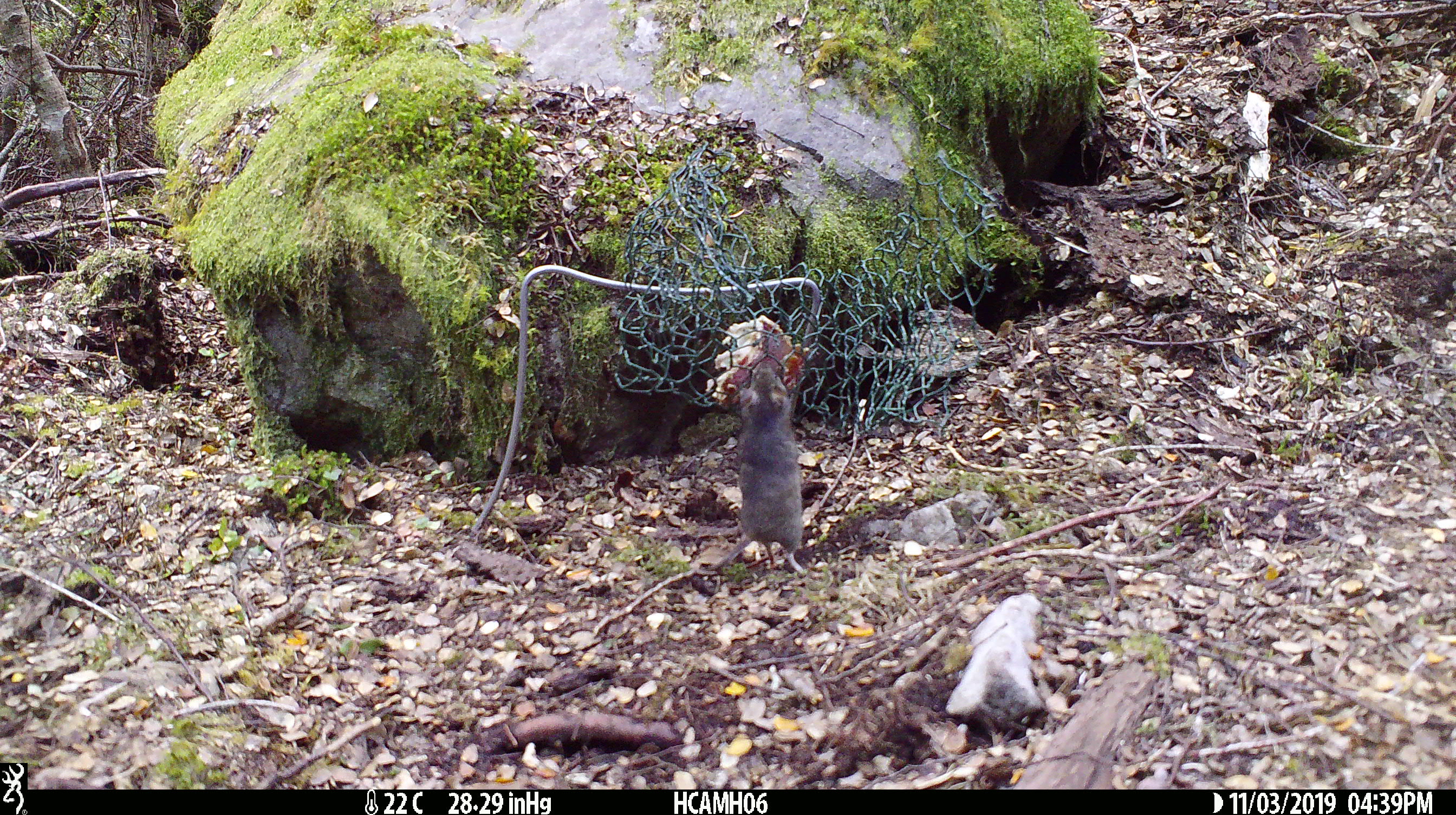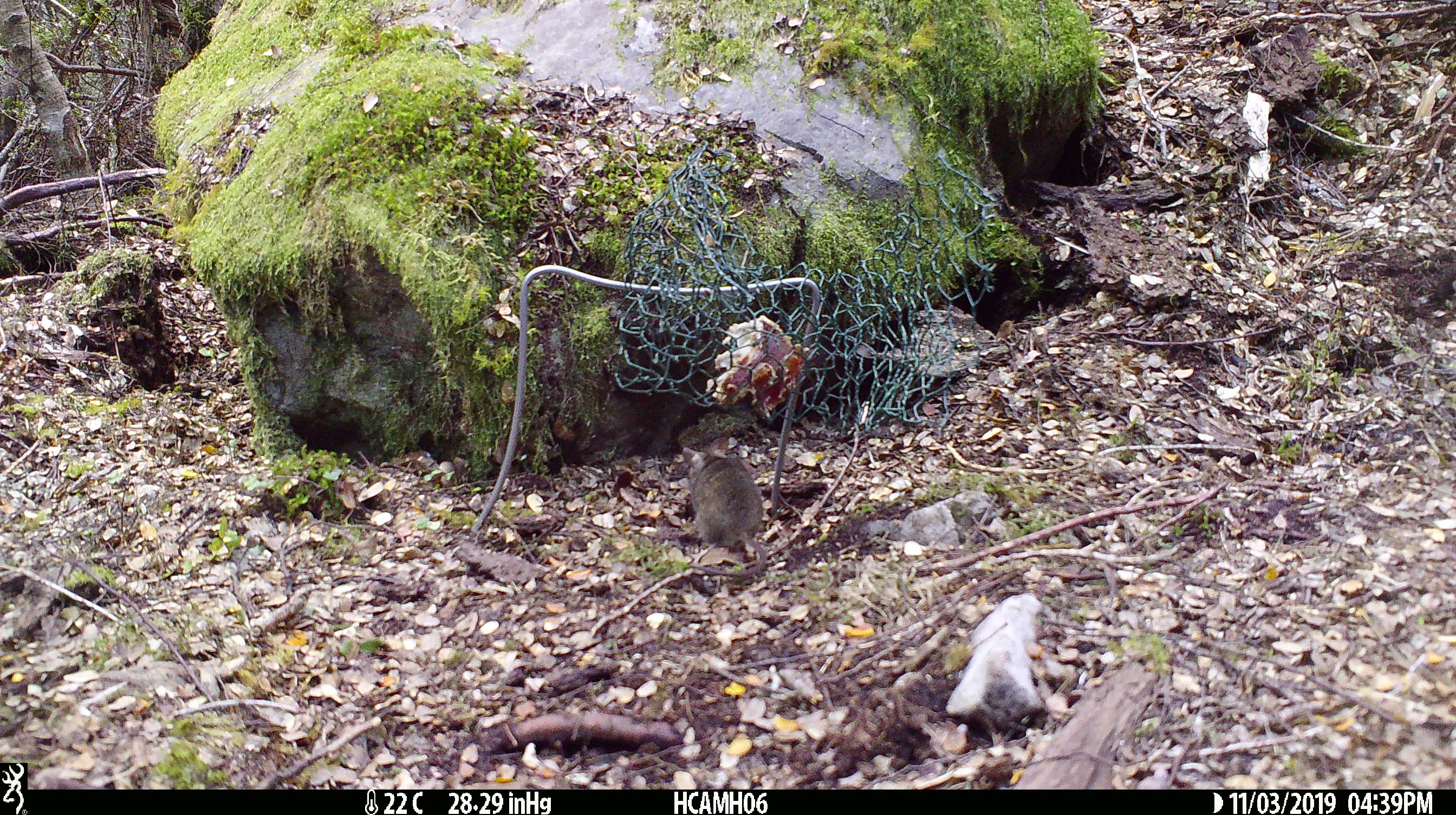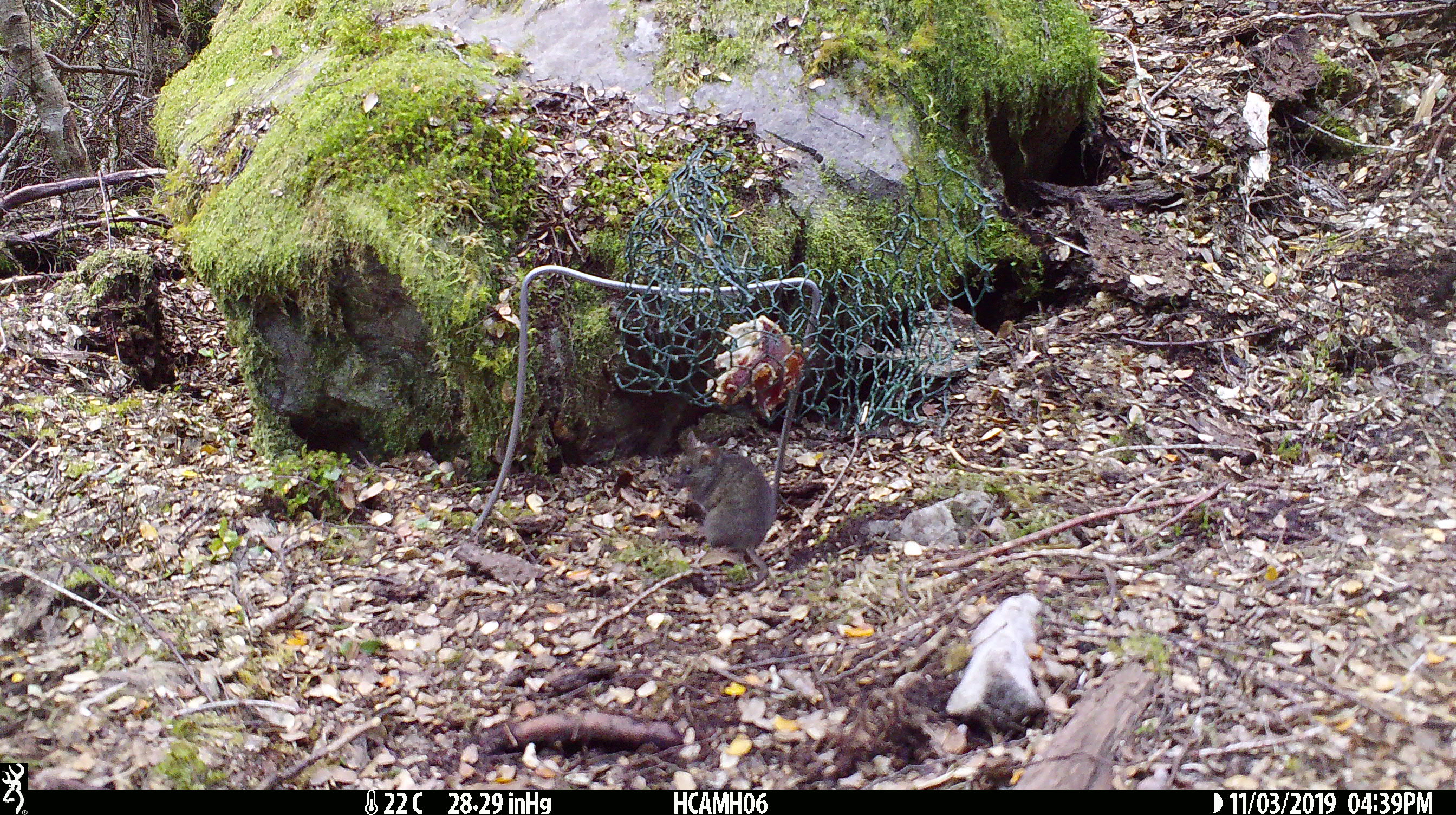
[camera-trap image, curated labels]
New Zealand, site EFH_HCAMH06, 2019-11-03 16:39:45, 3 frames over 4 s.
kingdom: Animalia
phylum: Chordata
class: Mammalia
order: Rodentia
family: Muridae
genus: Mus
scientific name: Mus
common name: mouse